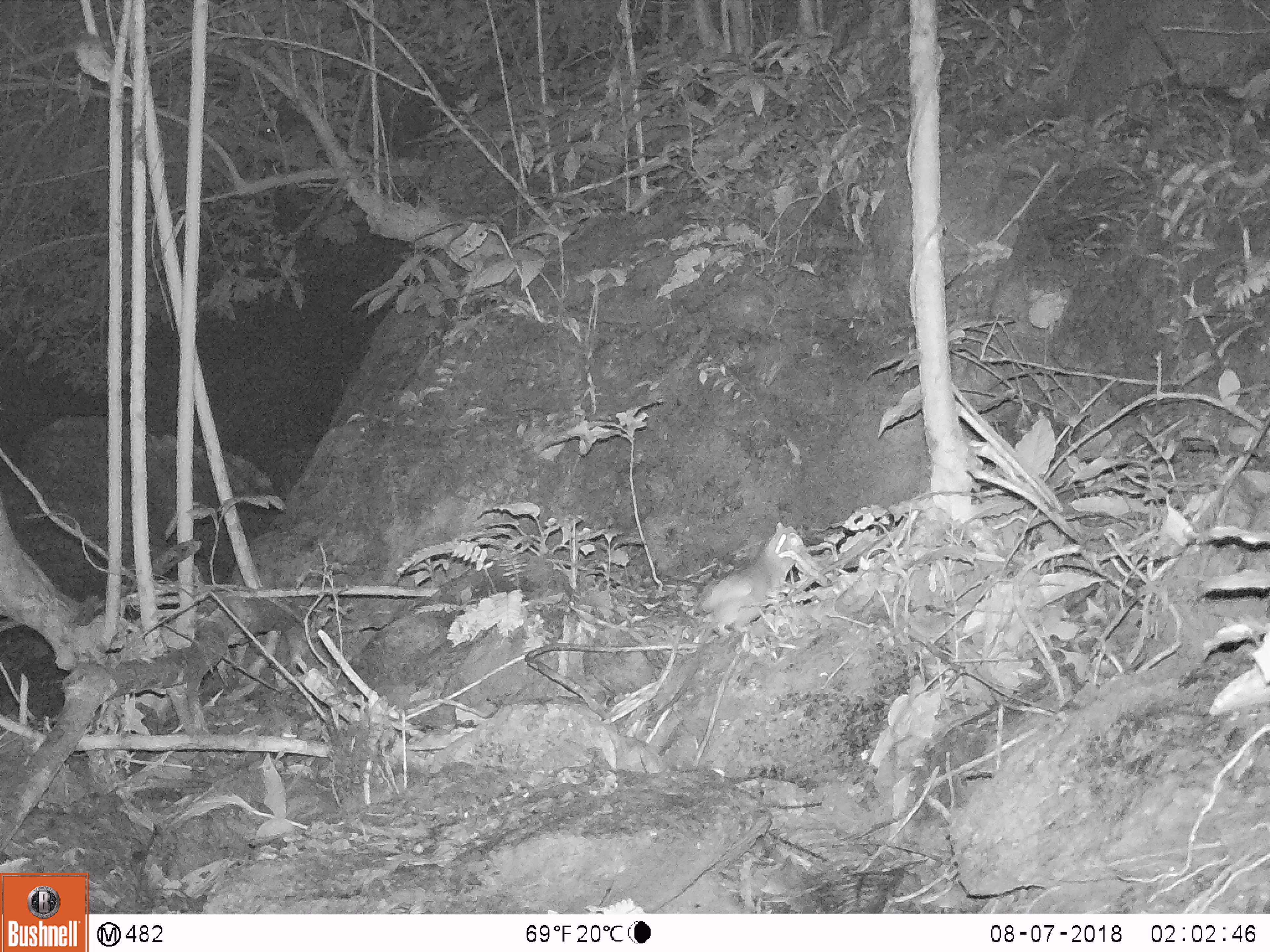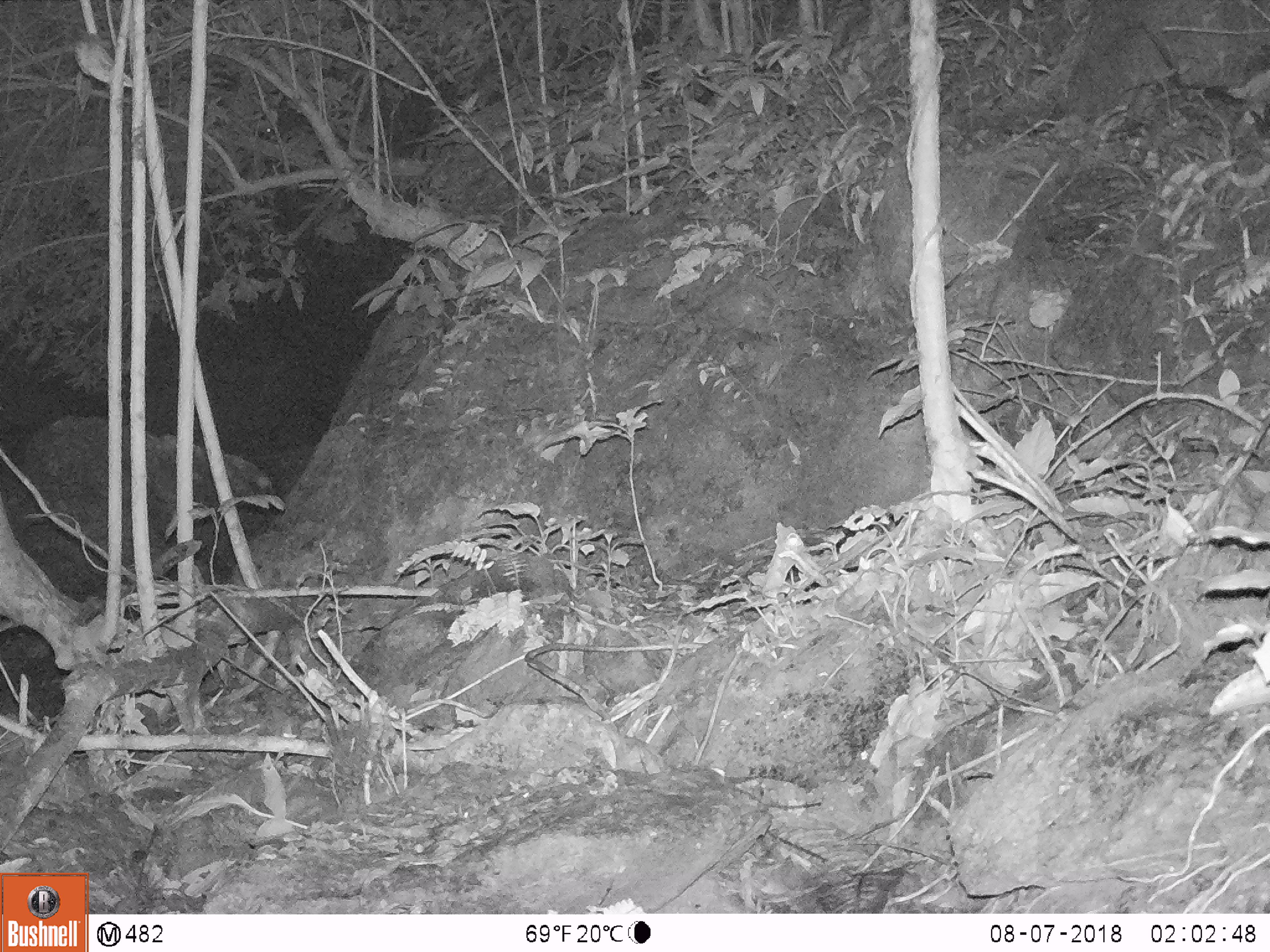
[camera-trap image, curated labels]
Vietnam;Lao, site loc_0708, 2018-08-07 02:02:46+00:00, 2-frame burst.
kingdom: Animalia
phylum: Chordata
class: Mammalia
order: Rodentia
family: Muridae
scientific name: Muridae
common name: old-world mice and rats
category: unidentified murid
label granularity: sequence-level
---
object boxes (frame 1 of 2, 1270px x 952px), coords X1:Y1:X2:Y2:
unidentified murid: 702:523:804:636